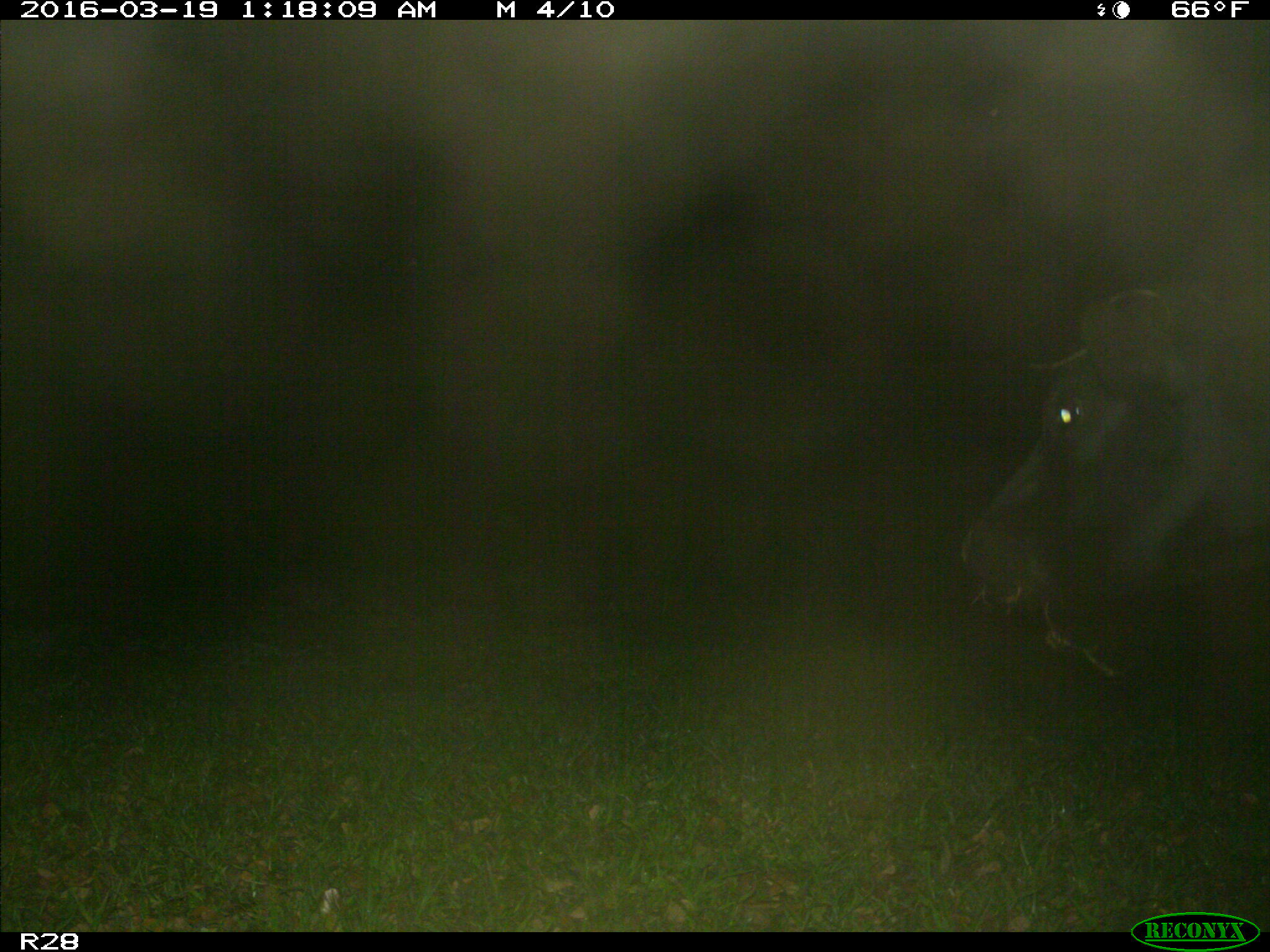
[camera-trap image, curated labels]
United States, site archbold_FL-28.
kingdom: Animalia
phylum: Chordata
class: Mammalia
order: Artiodactyla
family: Bovidae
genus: Bos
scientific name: Bos taurus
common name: domestic cow